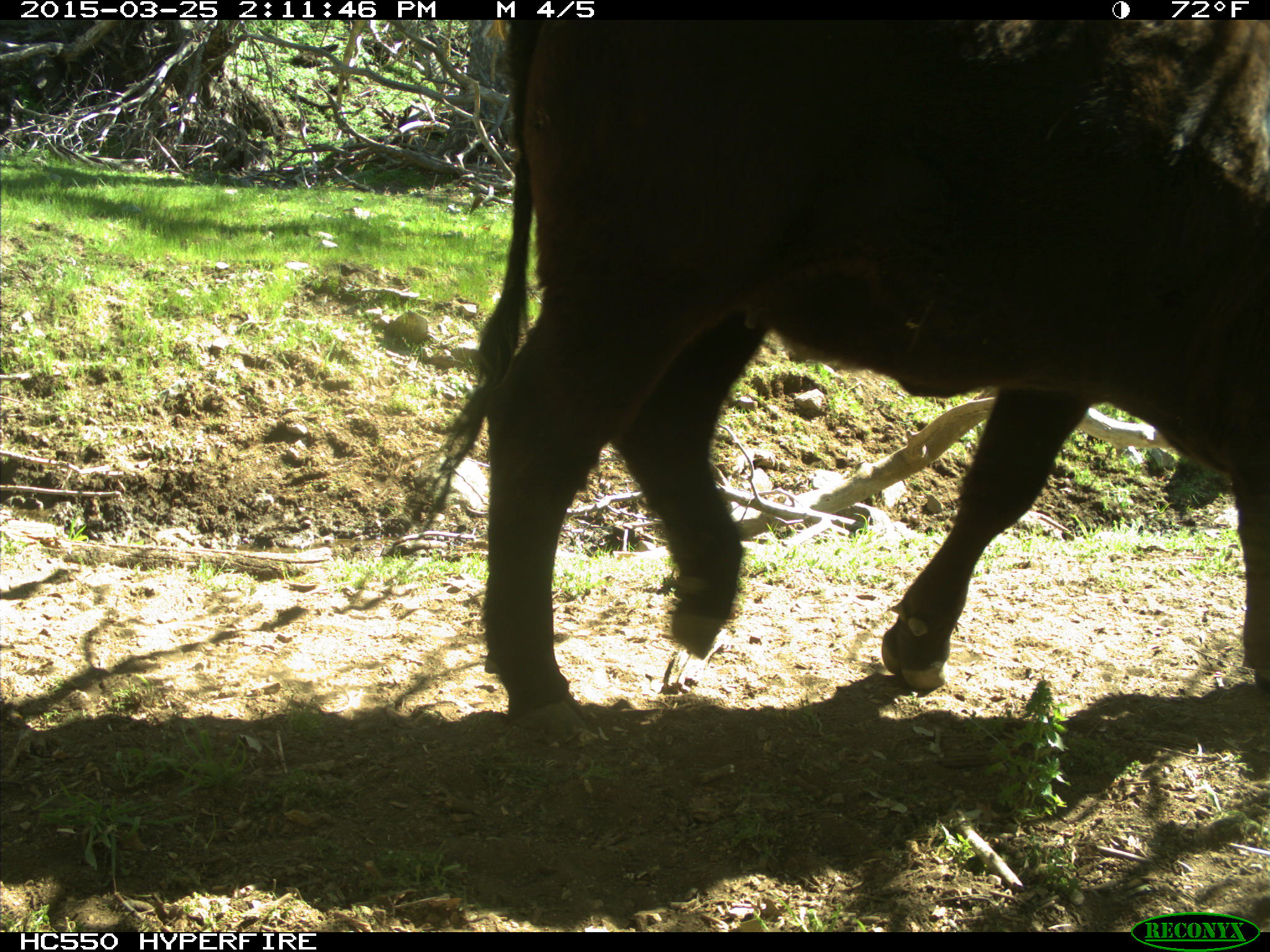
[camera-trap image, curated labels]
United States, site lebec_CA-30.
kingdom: Animalia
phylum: Chordata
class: Mammalia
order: Artiodactyla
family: Bovidae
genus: Bos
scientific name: Bos taurus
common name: domestic cow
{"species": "Bos taurus (domestic cow)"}